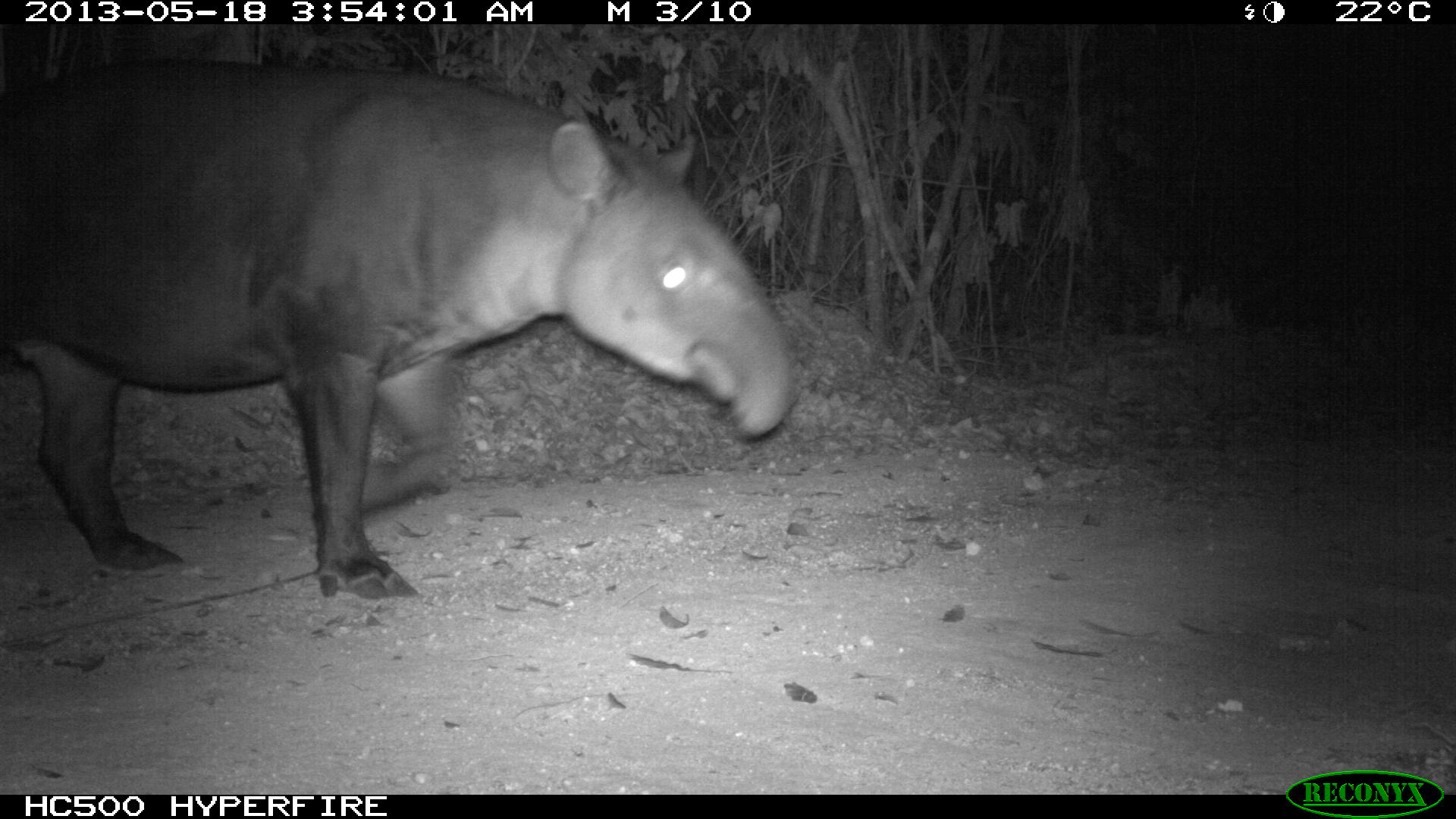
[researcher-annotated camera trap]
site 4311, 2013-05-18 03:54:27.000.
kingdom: Animalia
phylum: Chordata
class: Mammalia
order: Perissodactyla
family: Tapiridae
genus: Tapirus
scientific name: Tapirus bairdii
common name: baird's tapir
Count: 1.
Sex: female.